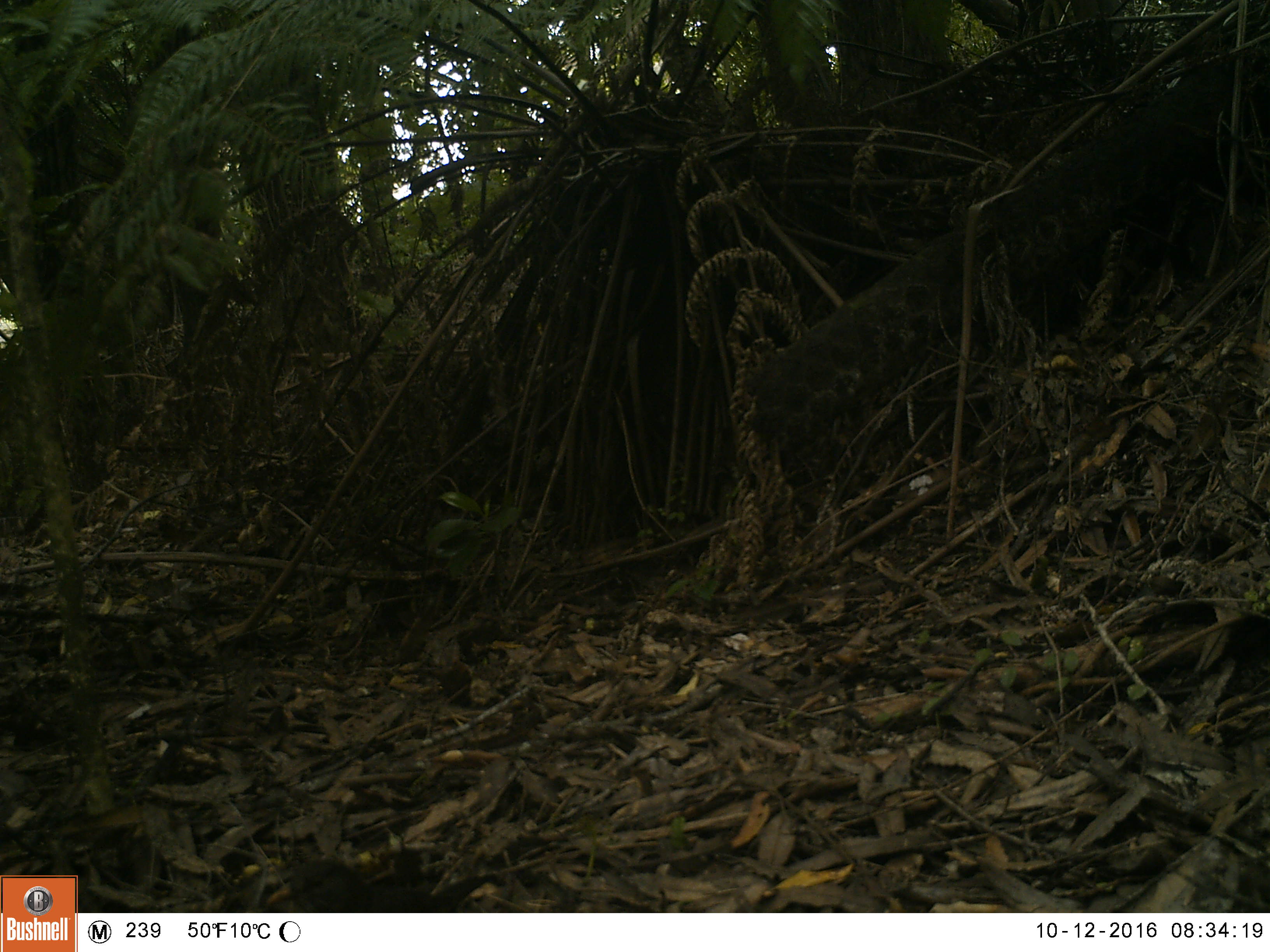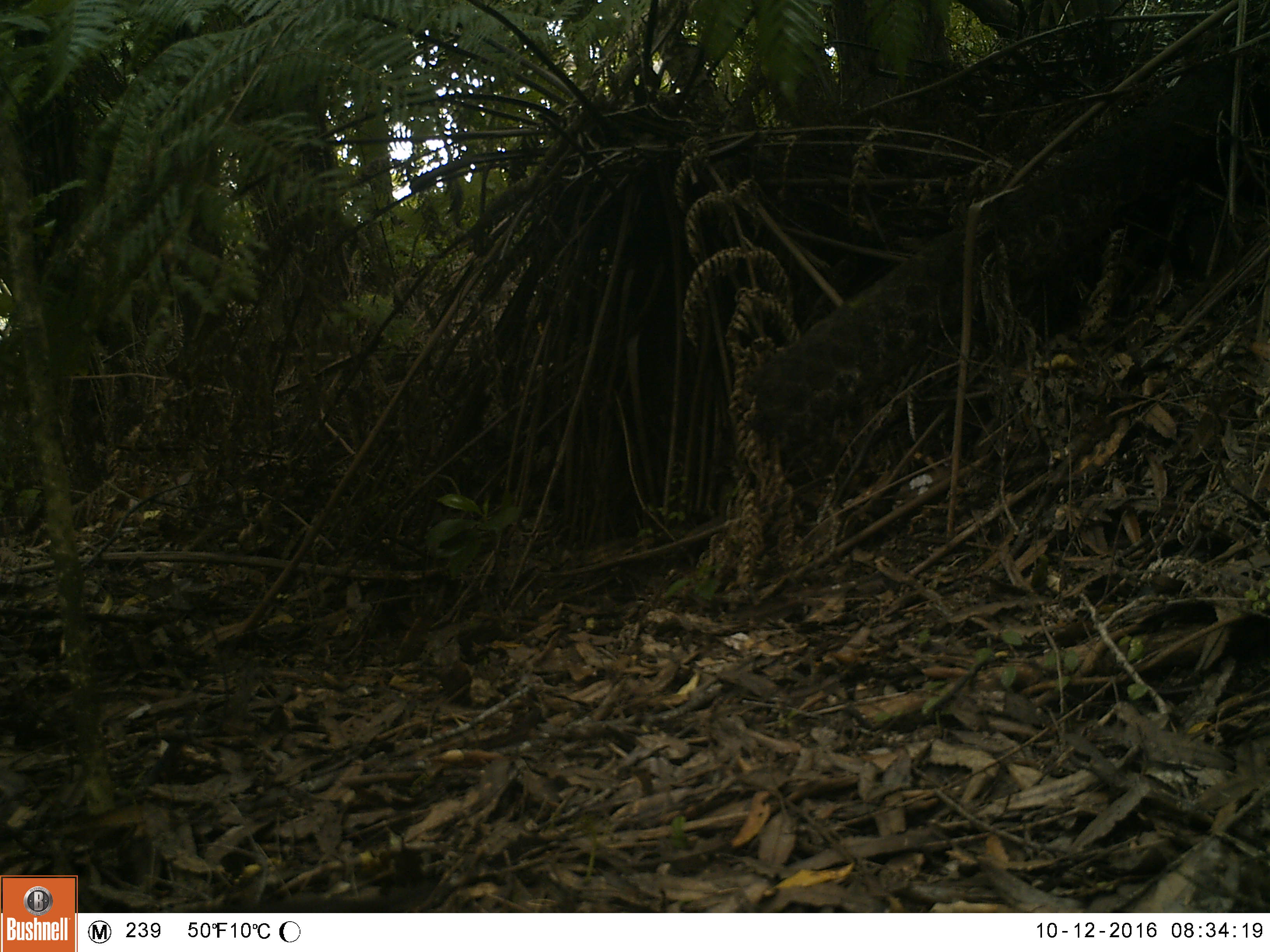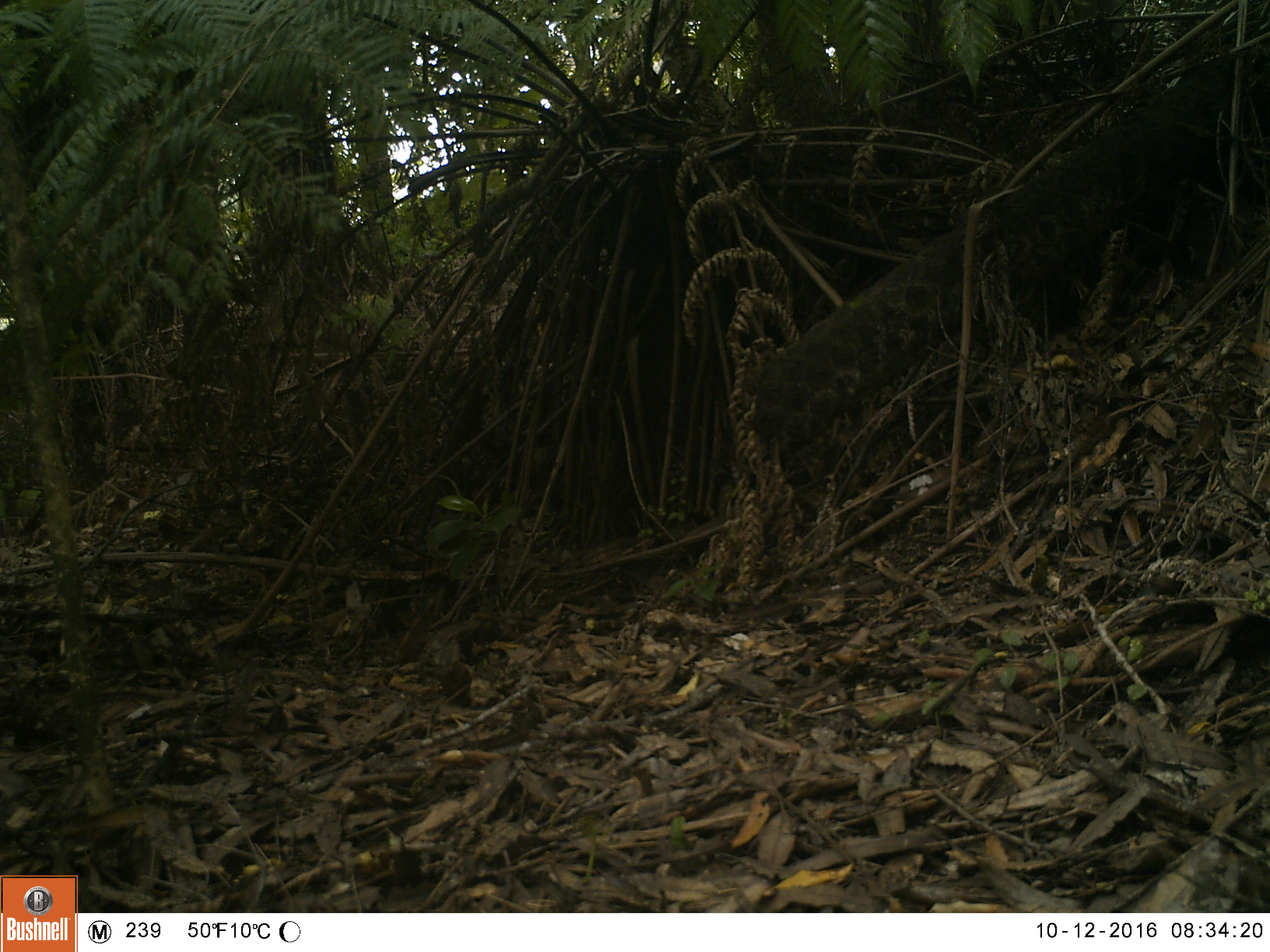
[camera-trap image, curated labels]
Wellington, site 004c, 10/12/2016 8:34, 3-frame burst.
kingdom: Animalia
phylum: Chordata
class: Aves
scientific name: Aves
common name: bird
Bird (Aves).